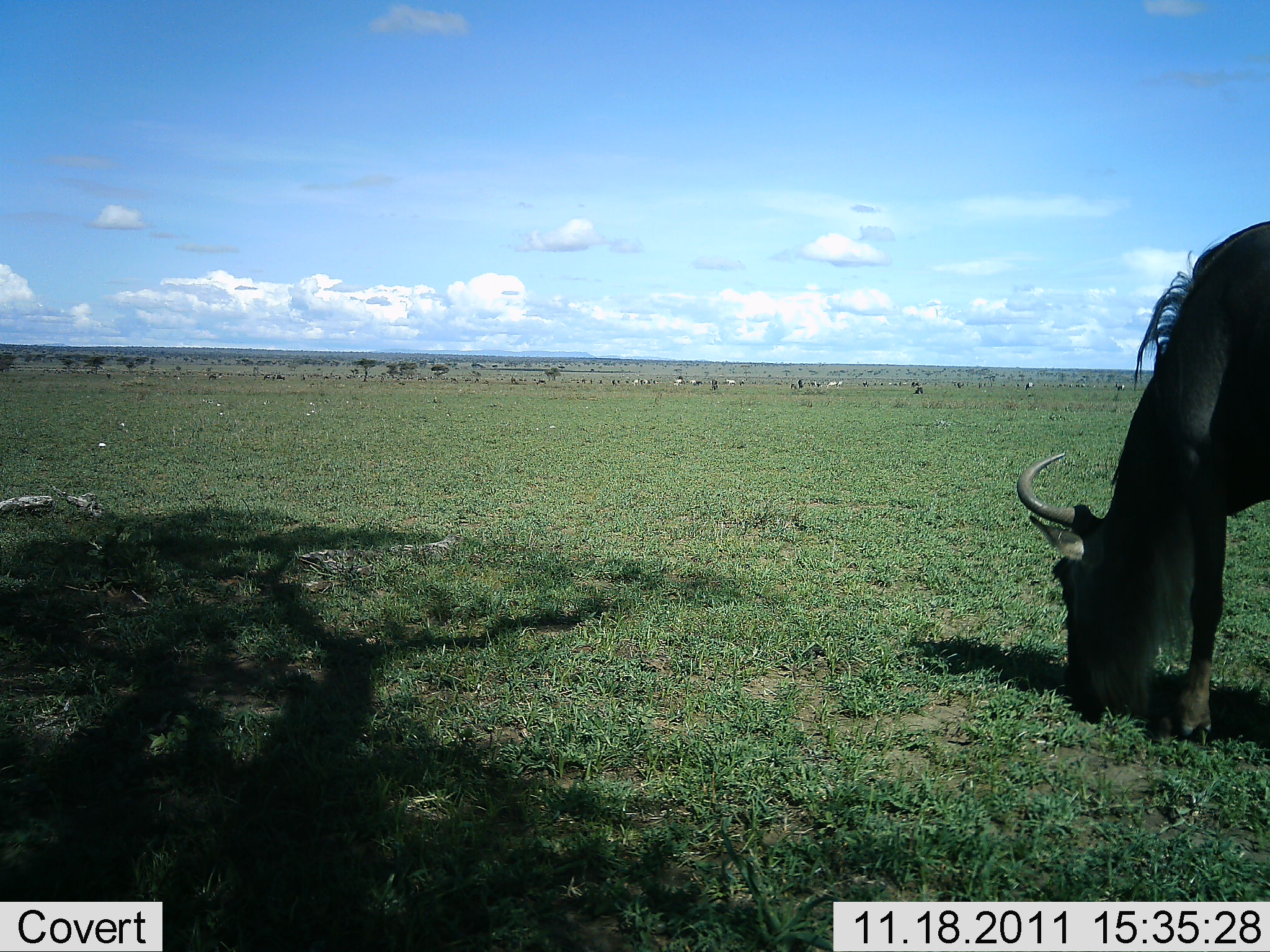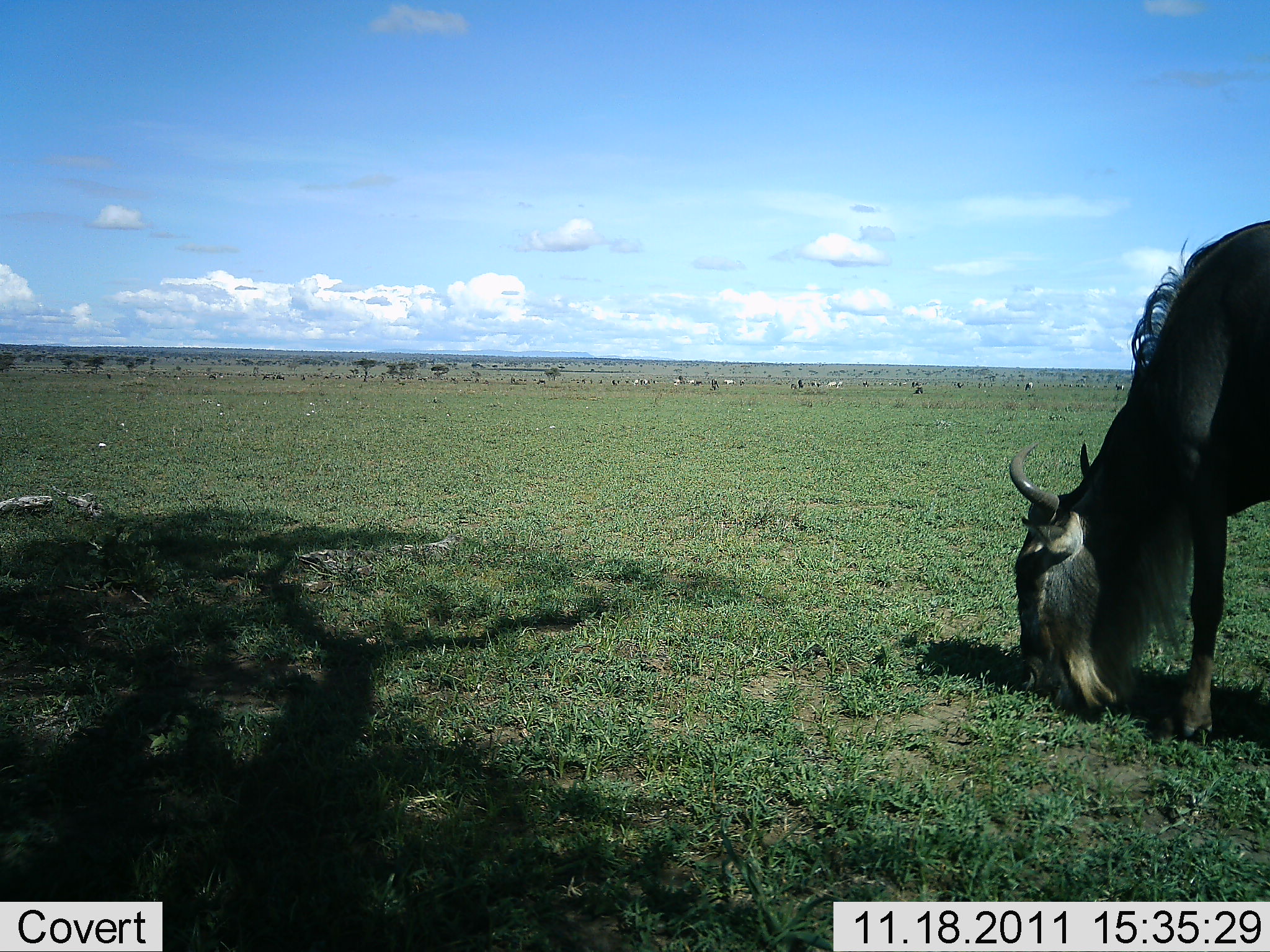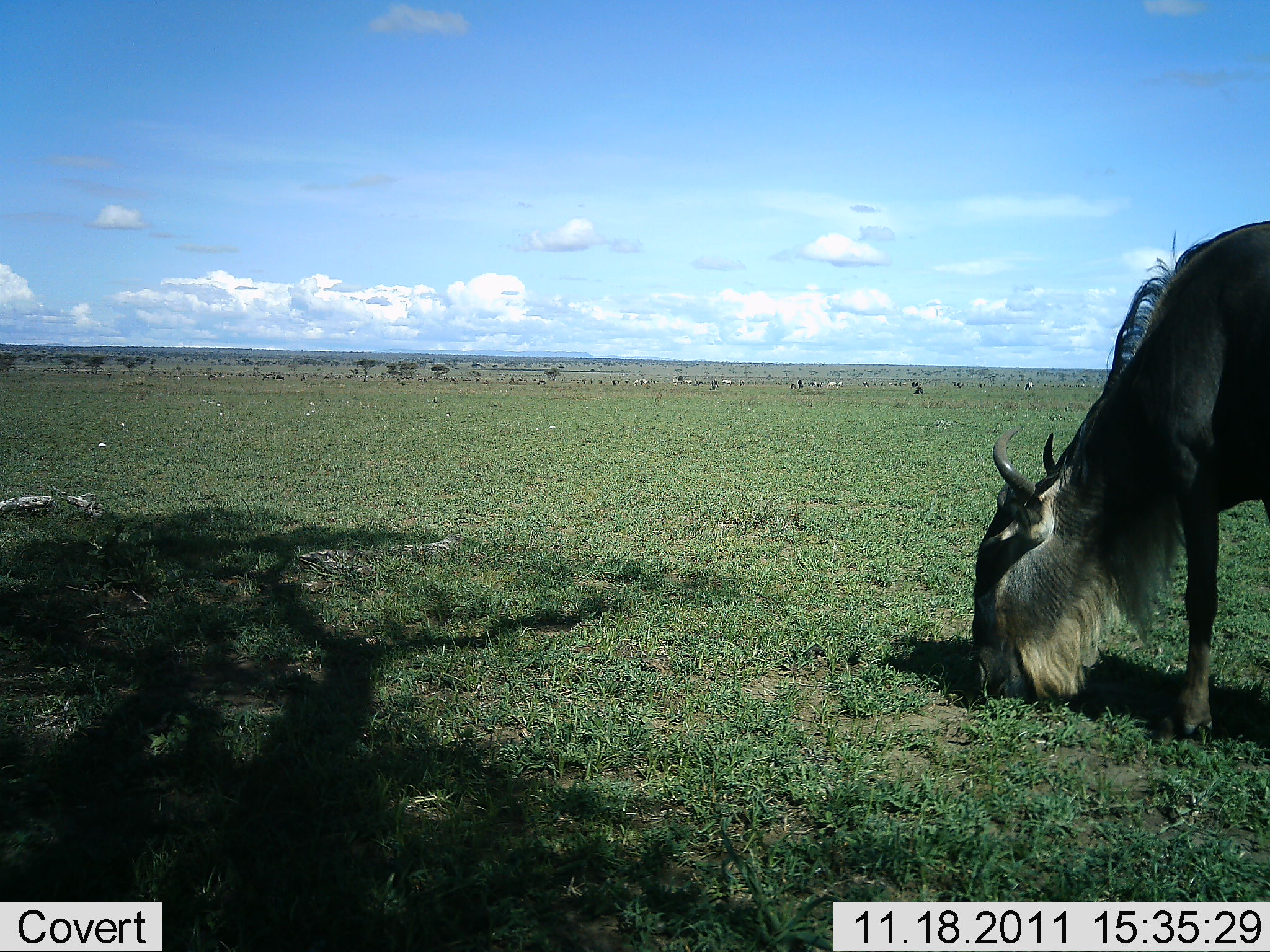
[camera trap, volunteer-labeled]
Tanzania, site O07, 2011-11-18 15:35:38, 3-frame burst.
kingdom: Animalia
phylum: Chordata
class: Mammalia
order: Artiodactyla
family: Bovidae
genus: Connochaetes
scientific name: Connochaetes taurinus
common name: blue wildebeest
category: wildebeest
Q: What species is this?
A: Wildebeest (blue wildebeest) (Connochaetes taurinus).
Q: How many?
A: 1.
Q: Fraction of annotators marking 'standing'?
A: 18%.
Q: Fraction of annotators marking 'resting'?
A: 0%.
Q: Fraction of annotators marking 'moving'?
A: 0%.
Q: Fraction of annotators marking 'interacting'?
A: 0%.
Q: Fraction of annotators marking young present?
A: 0%.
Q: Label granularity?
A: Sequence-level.